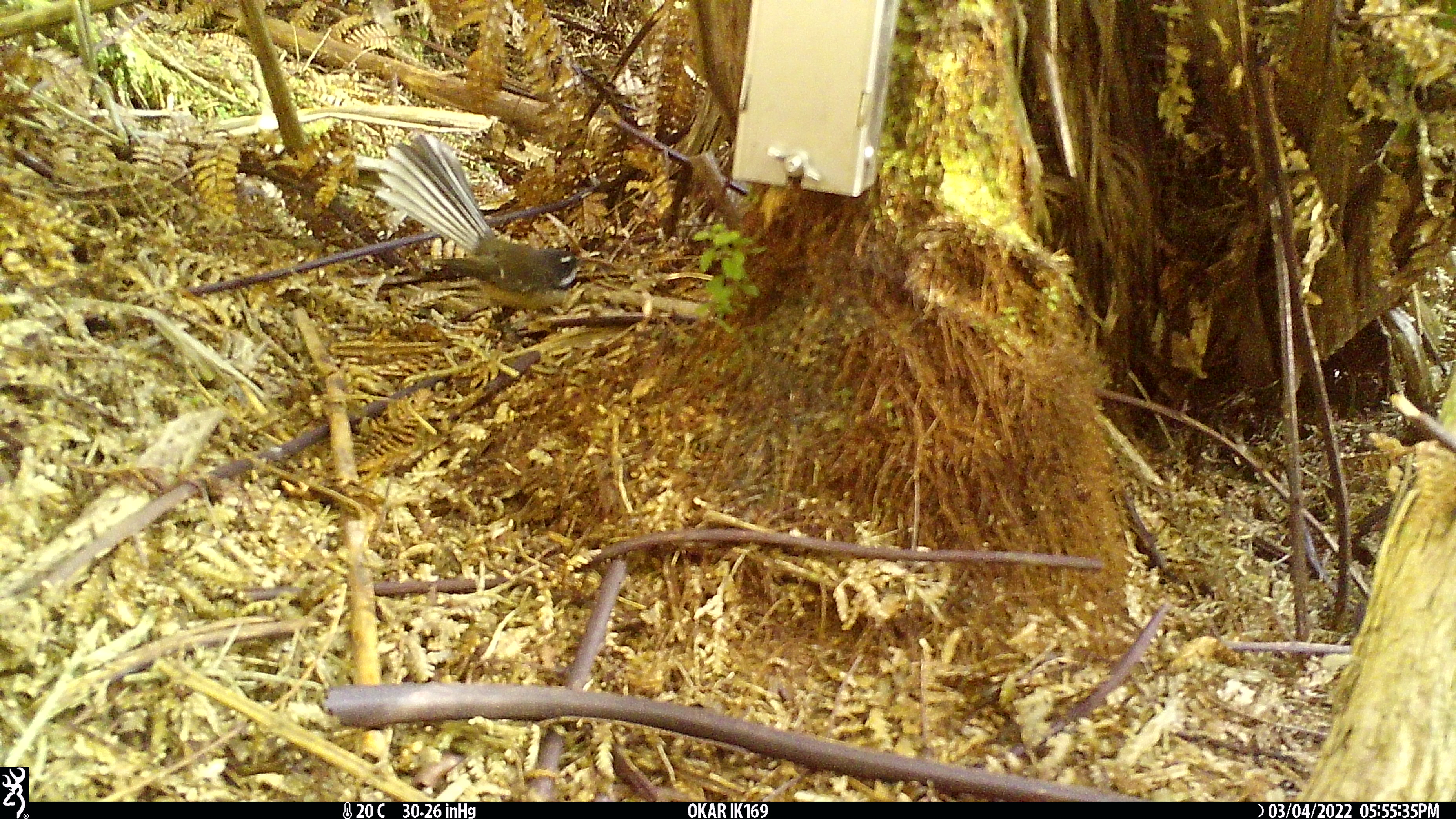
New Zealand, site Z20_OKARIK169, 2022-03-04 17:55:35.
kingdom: Animalia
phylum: Chordata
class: Aves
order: Passeriformes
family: Rhipiduridae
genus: Rhipidura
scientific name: Rhipidura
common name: fantails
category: fantail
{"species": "fantail (fantails) (Rhipidura)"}